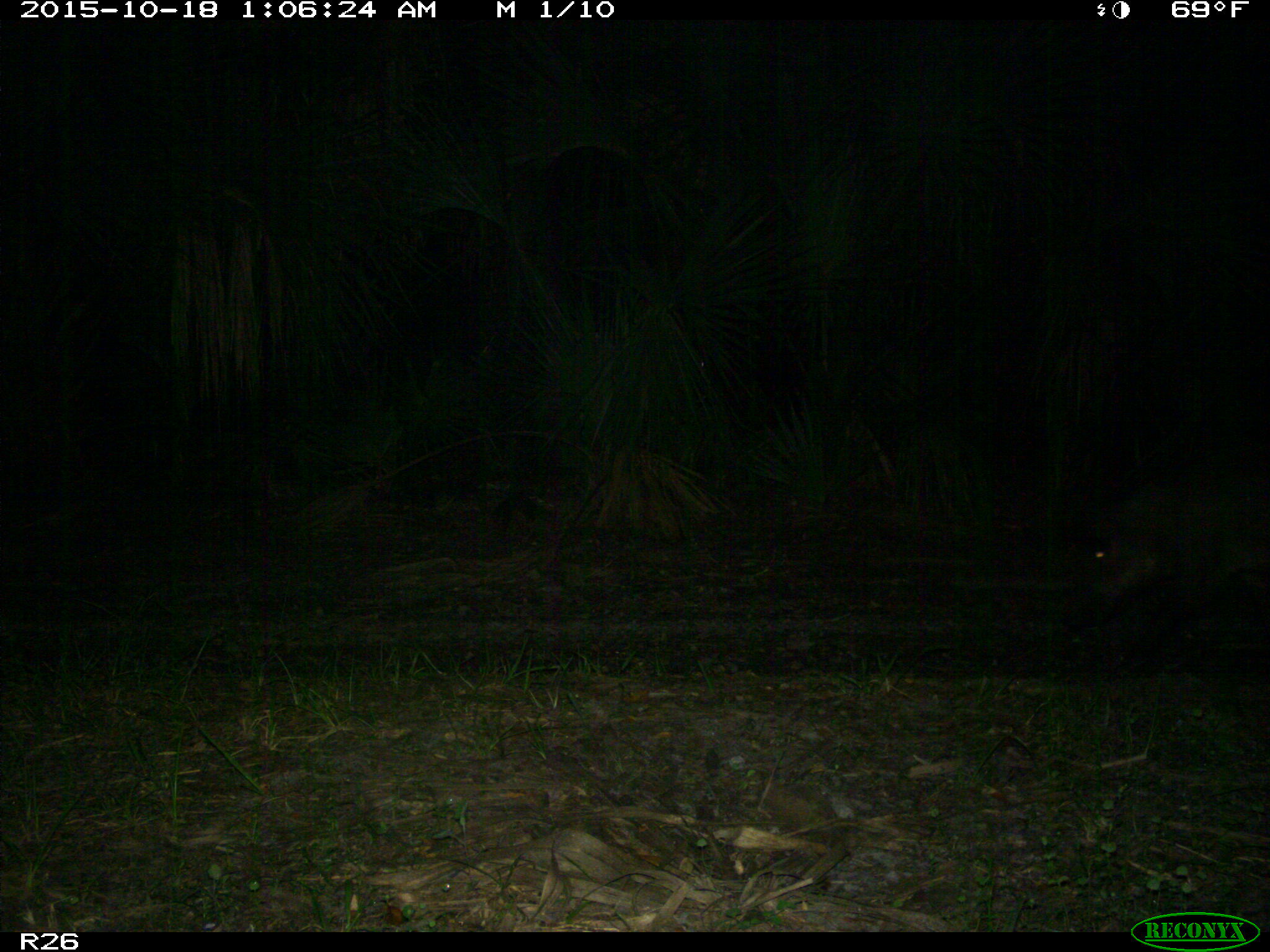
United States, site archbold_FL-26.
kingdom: Animalia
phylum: Chordata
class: Mammalia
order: Artiodactyla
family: Suidae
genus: Sus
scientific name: Sus scrofa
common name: wild boar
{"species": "Sus scrofa (wild boar)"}